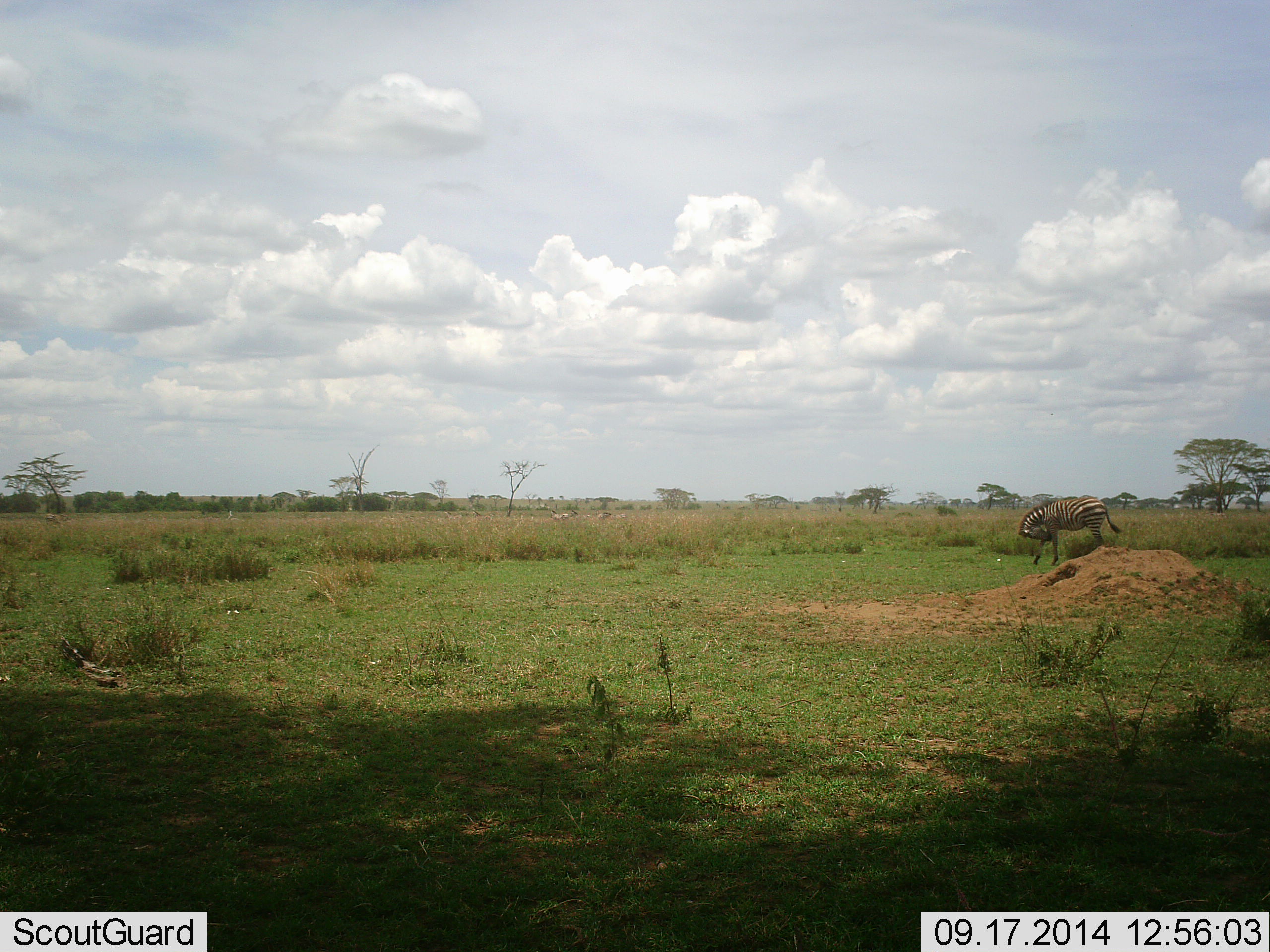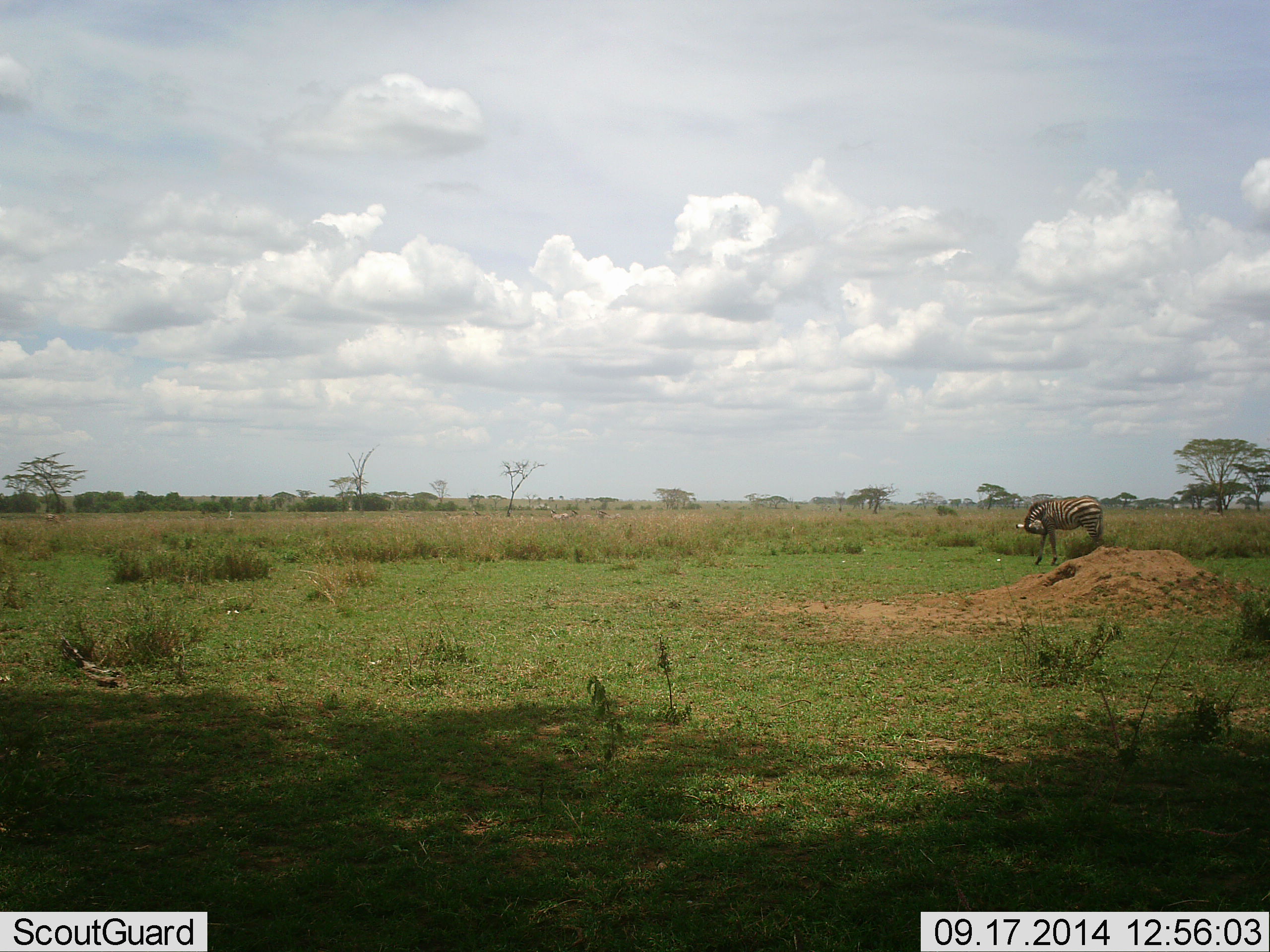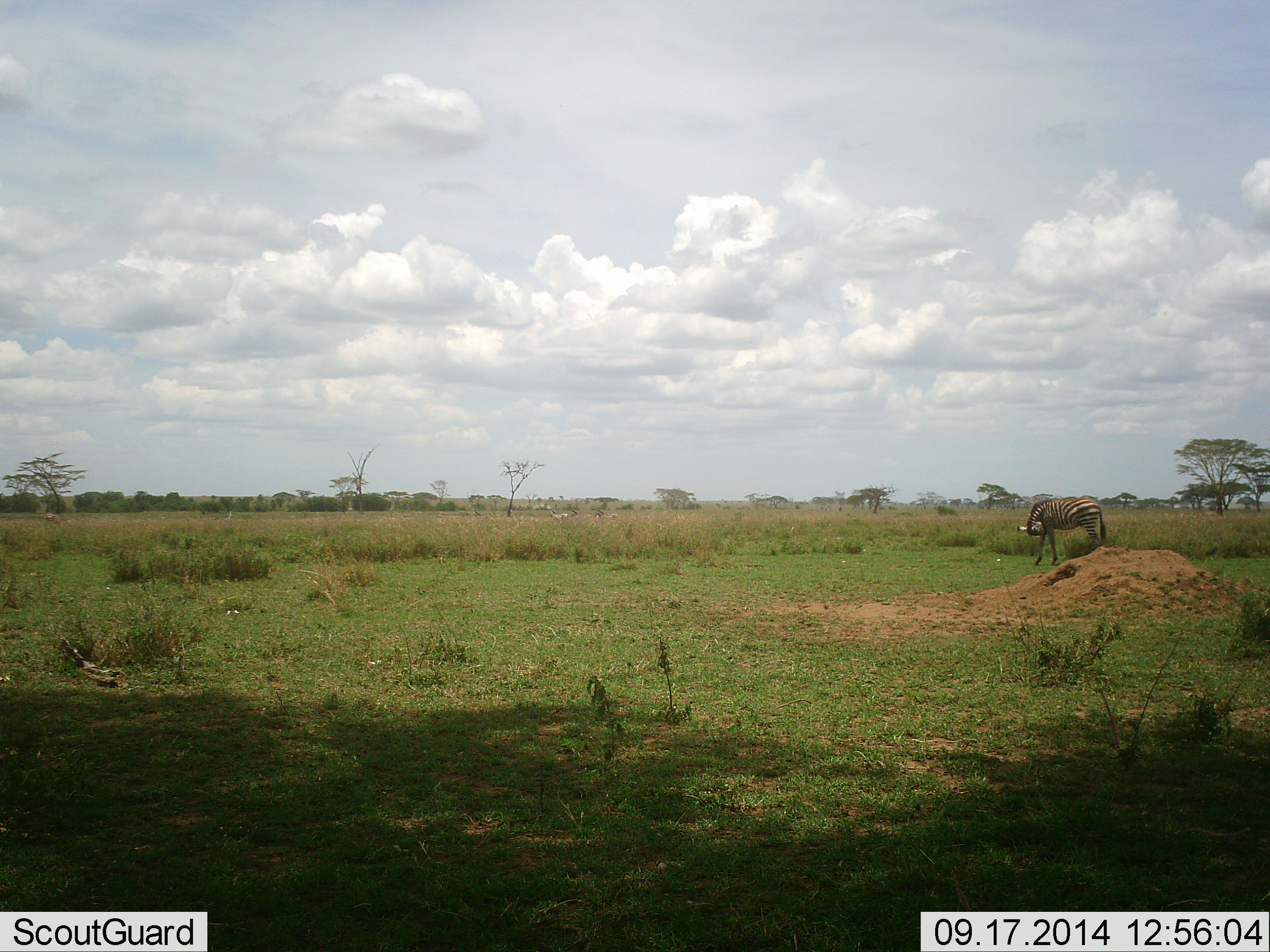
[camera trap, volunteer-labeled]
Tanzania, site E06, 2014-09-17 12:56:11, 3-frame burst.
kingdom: Animalia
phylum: Chordata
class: Mammalia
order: Perissodactyla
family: Equidae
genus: Equus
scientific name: Equus quagga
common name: plains zebra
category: zebra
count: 1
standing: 100%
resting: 0%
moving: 0%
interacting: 0%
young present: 0%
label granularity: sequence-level